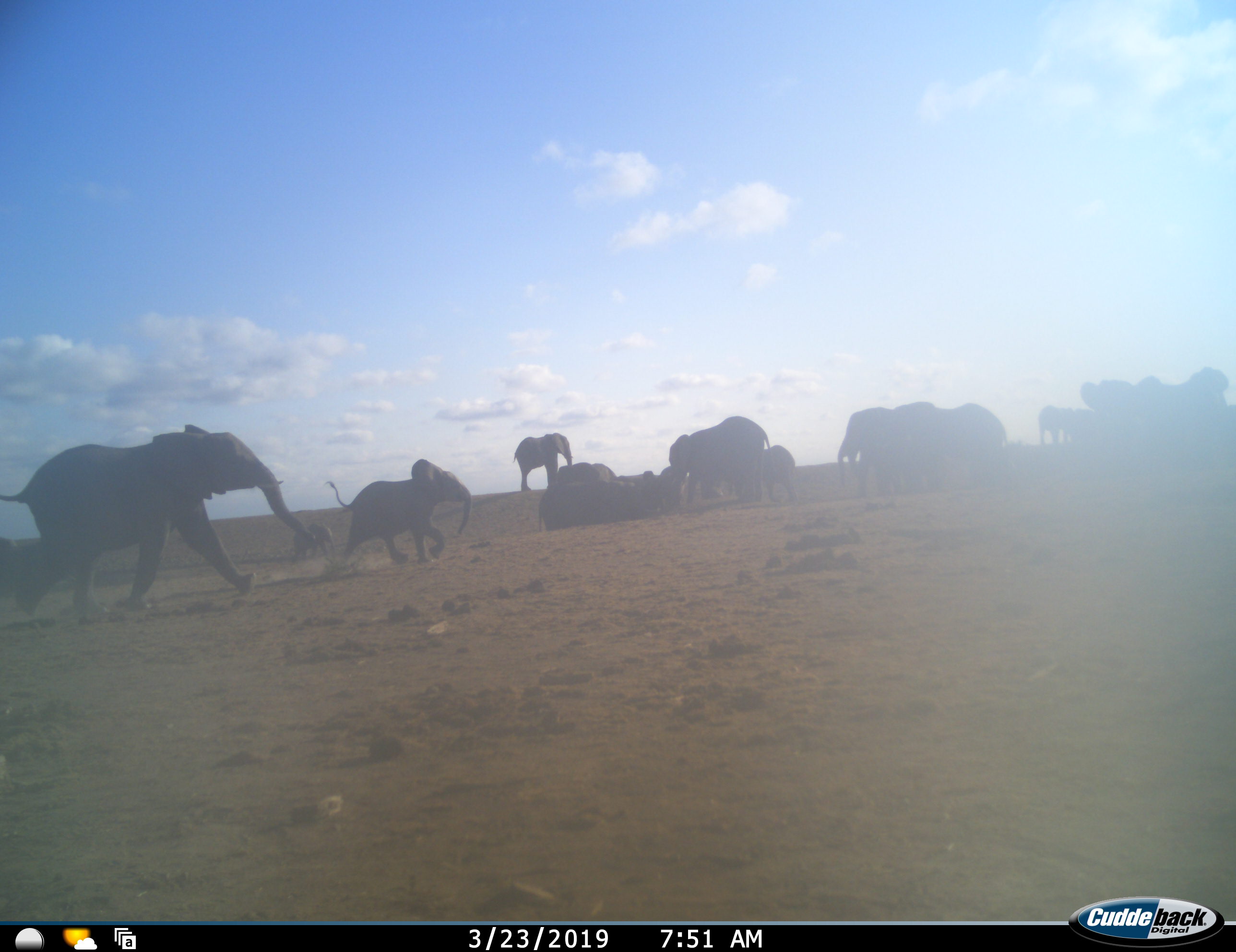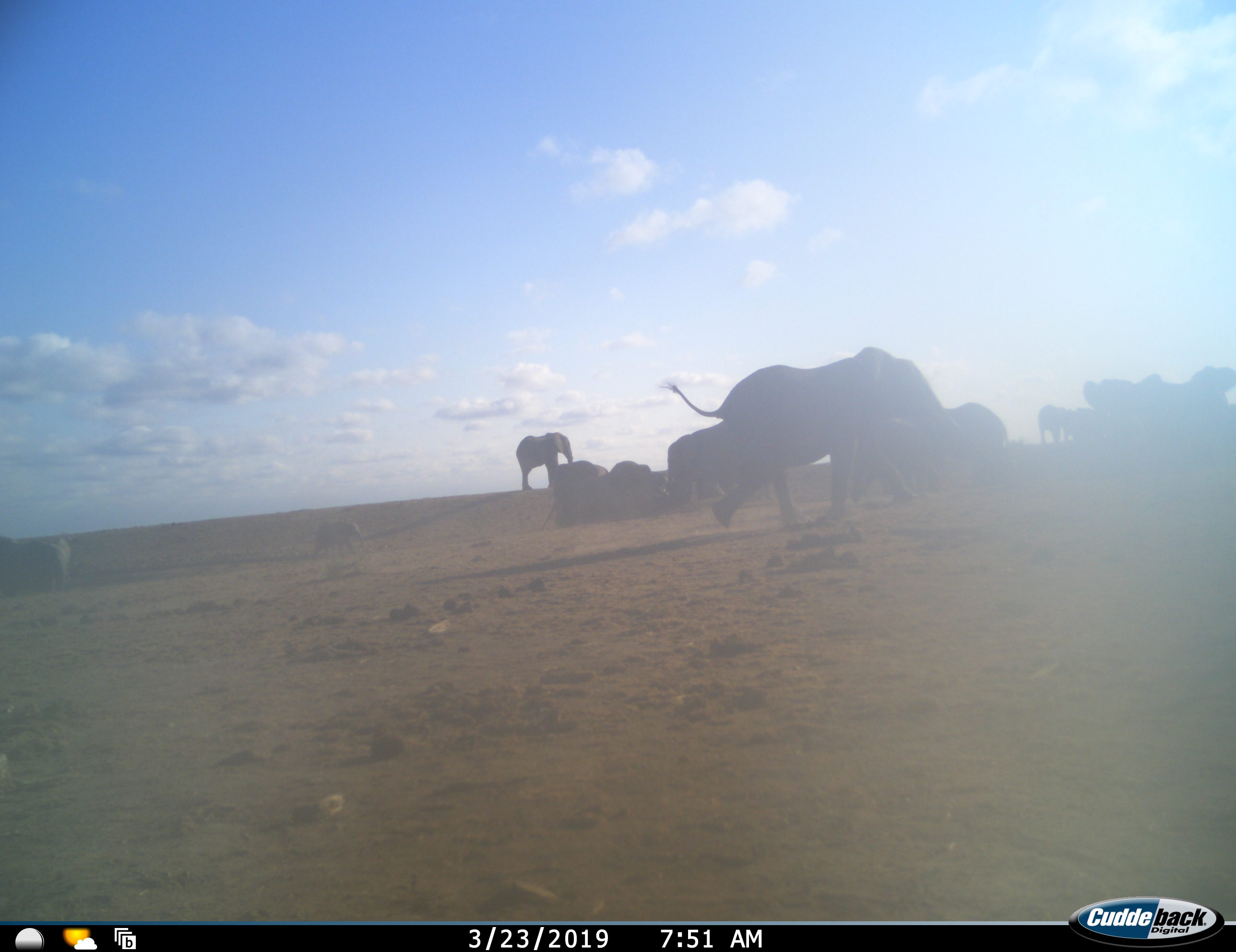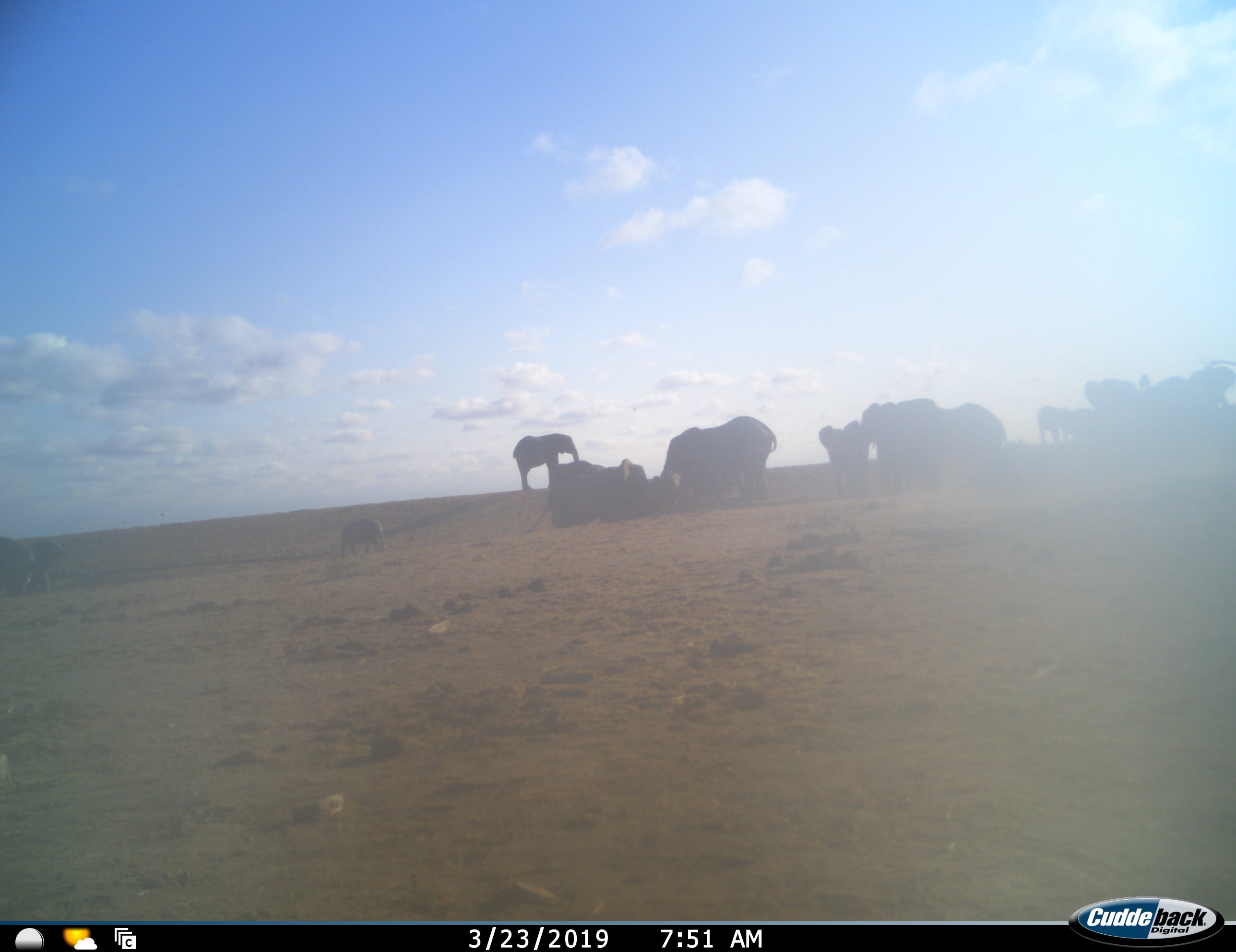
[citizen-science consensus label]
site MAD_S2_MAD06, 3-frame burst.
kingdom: Animalia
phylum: Chordata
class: Mammalia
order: Proboscidea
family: Elephantidae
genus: Loxodonta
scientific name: Loxodonta africana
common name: african bush elephant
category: elephant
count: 11-50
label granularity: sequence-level